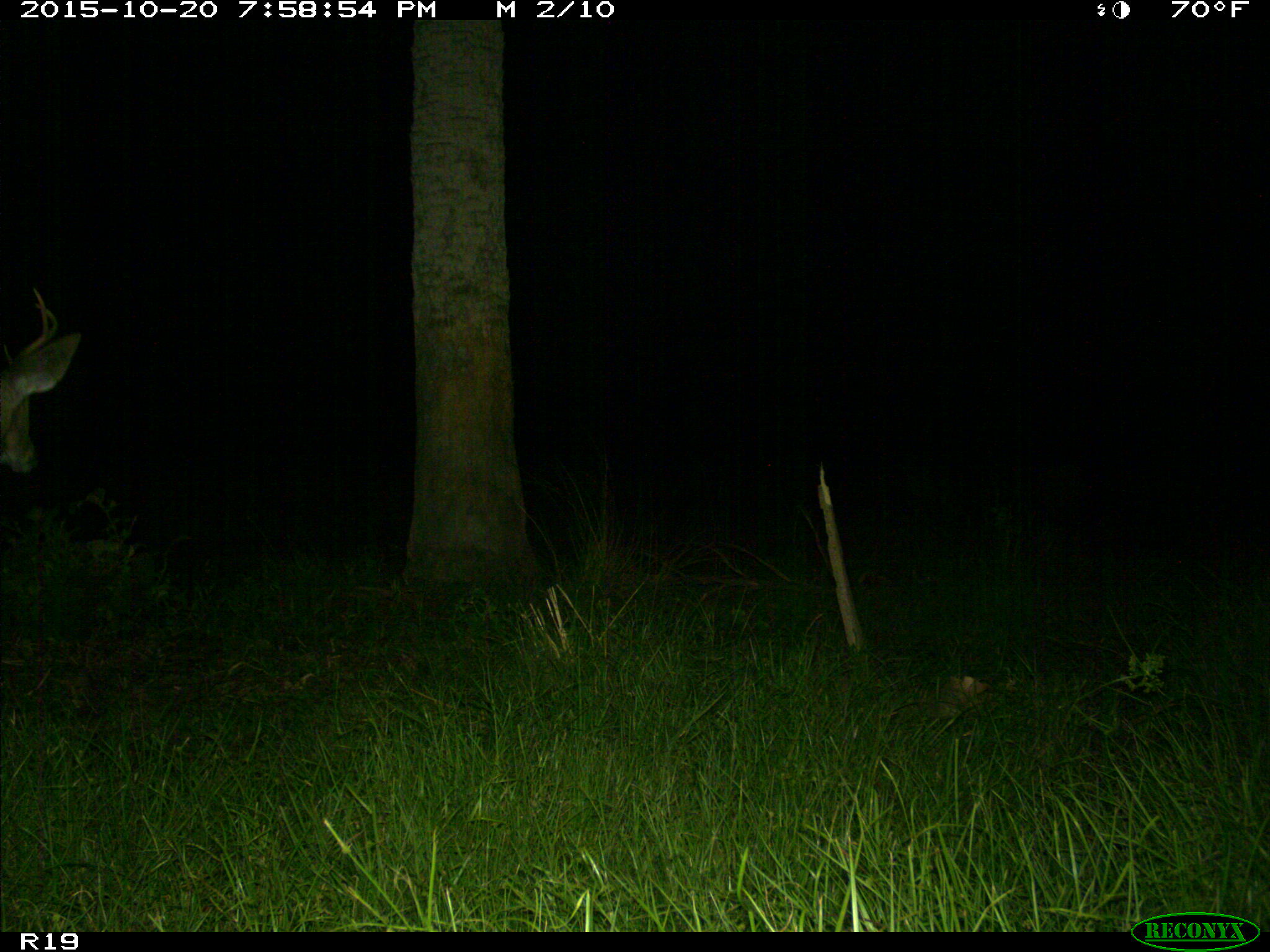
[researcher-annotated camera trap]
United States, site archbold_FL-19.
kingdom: Animalia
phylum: Chordata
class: Mammalia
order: Artiodactyla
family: Cervidae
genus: Odocoileus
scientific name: Odocoileus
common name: deer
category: unidentified deer